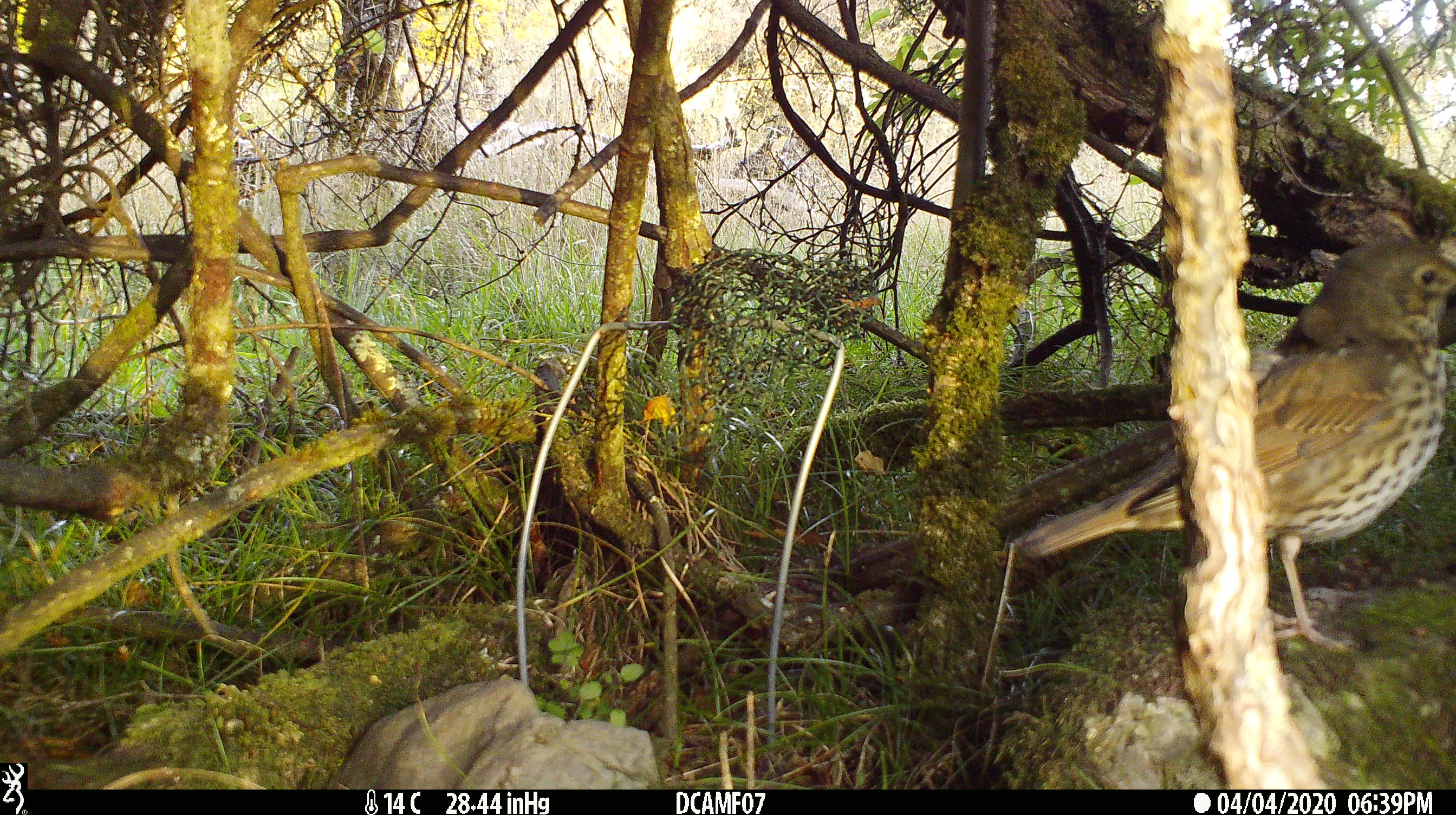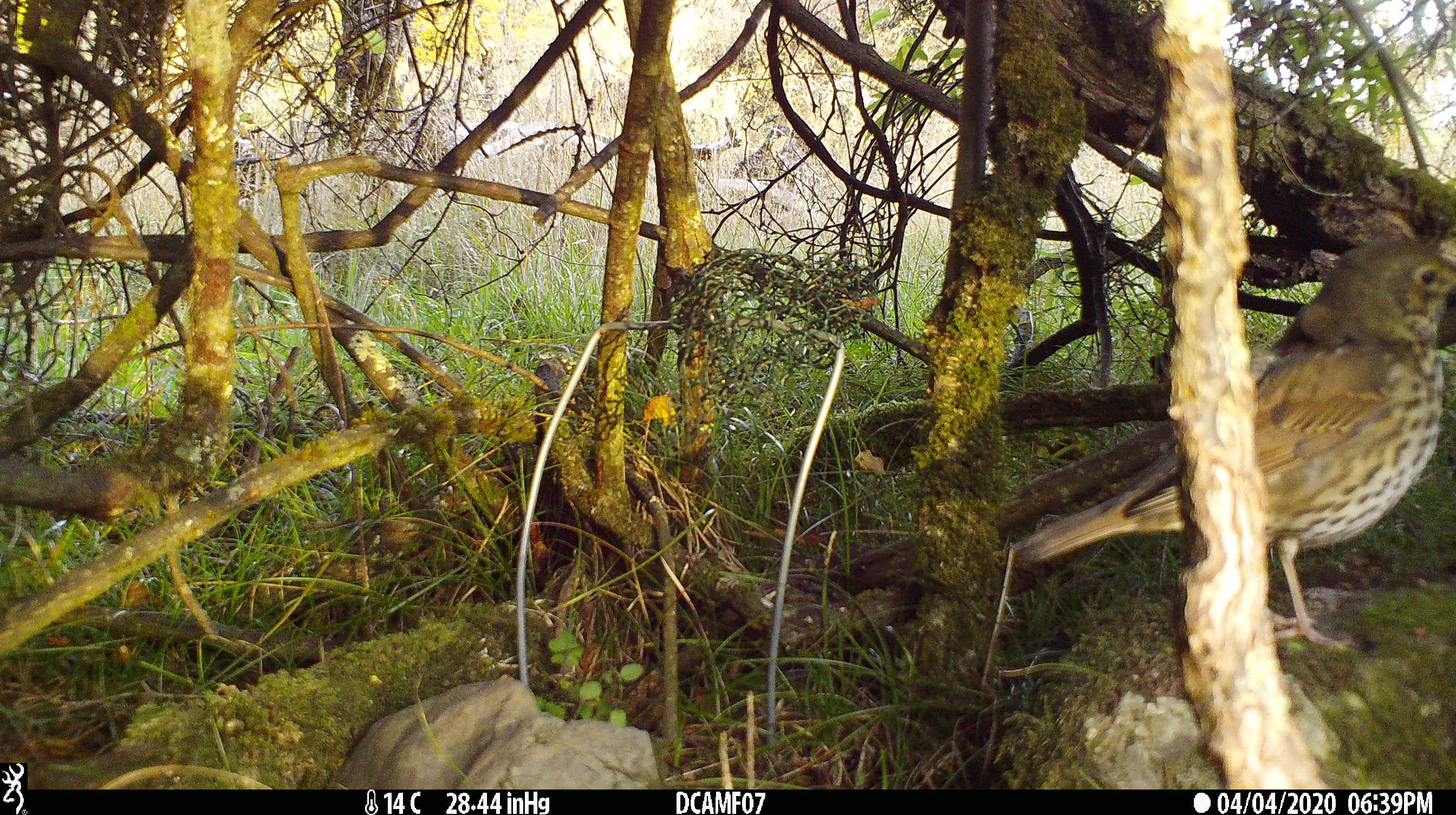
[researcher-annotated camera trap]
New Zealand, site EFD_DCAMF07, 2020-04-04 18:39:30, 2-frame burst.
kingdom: Animalia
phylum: Chordata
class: Aves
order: Passeriformes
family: Turdidae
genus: Turdus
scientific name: Turdus philomelos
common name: song thrush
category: thrush